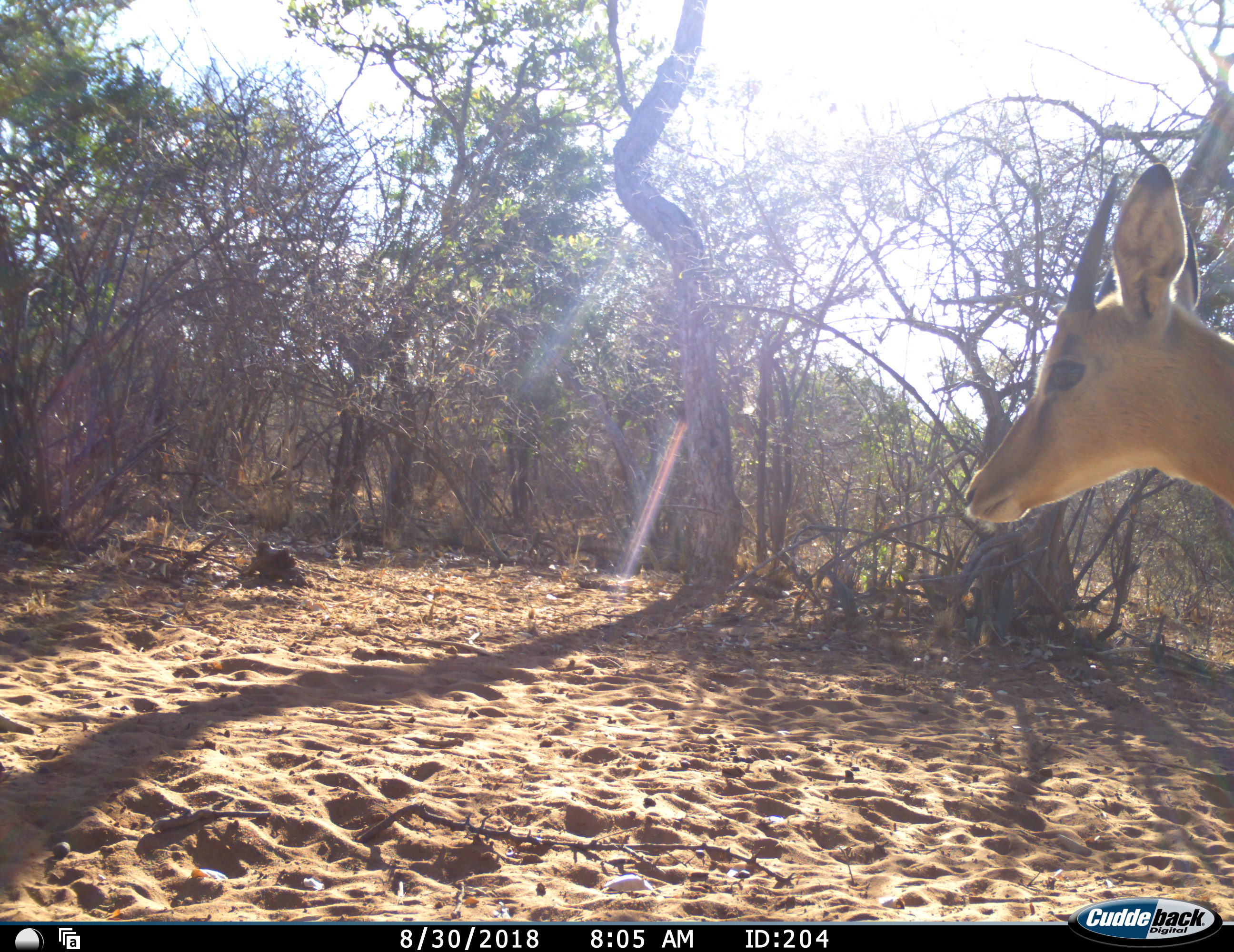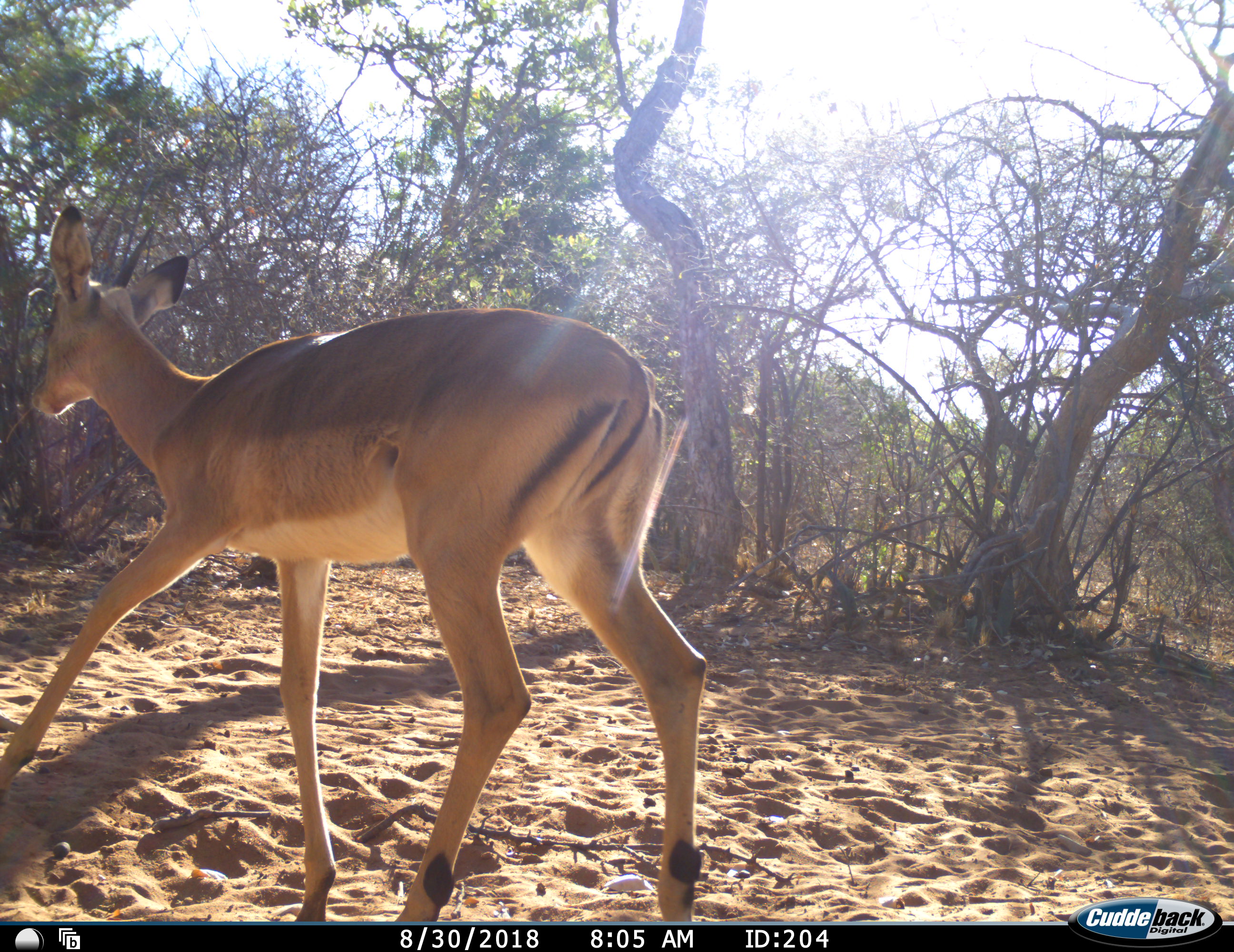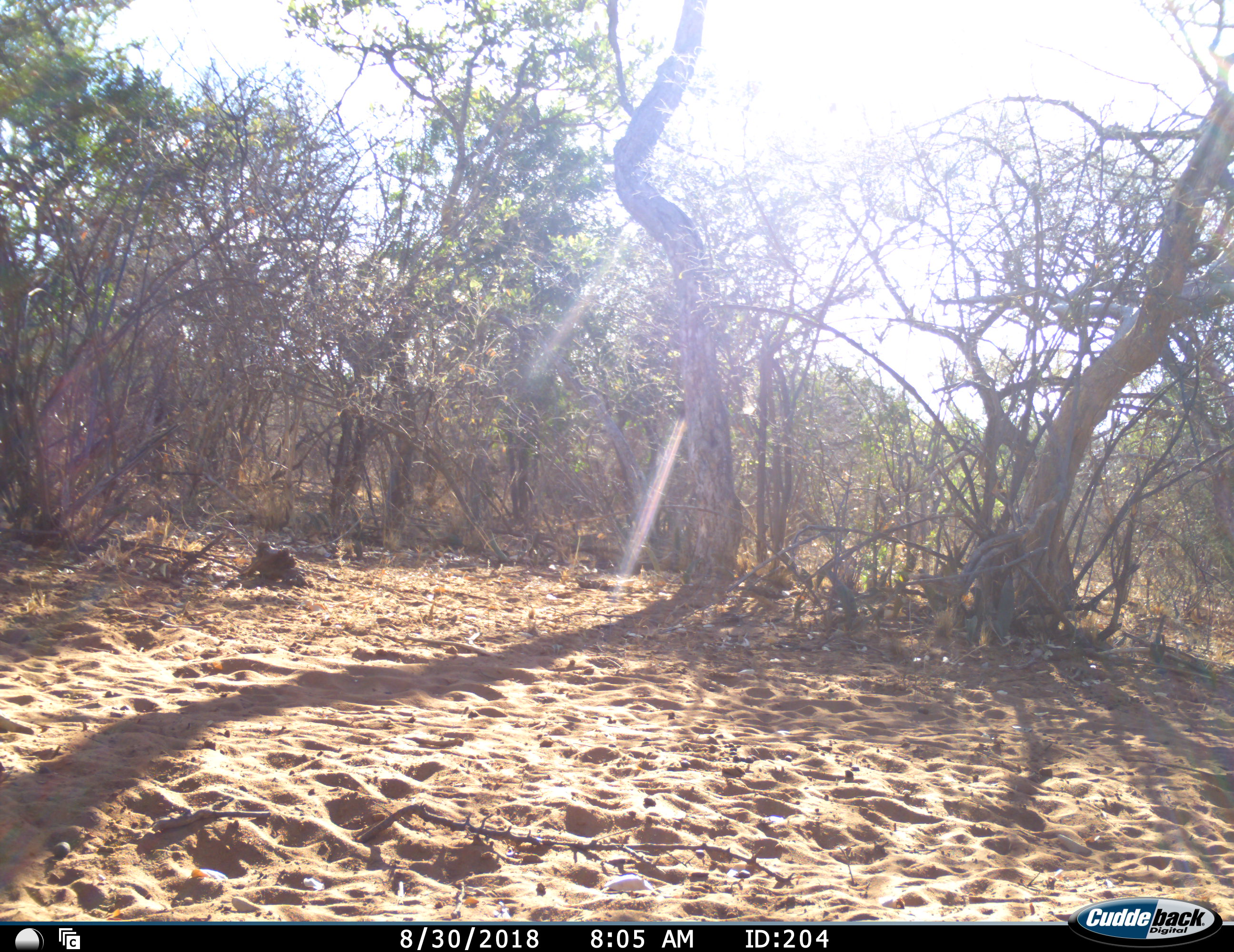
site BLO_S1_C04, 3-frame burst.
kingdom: Animalia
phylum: Chordata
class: Mammalia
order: Artiodactyla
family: Bovidae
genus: Aepyceros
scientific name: Aepyceros melampus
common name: impala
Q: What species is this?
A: Impala (Aepyceros melampus).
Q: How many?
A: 1.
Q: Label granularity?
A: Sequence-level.